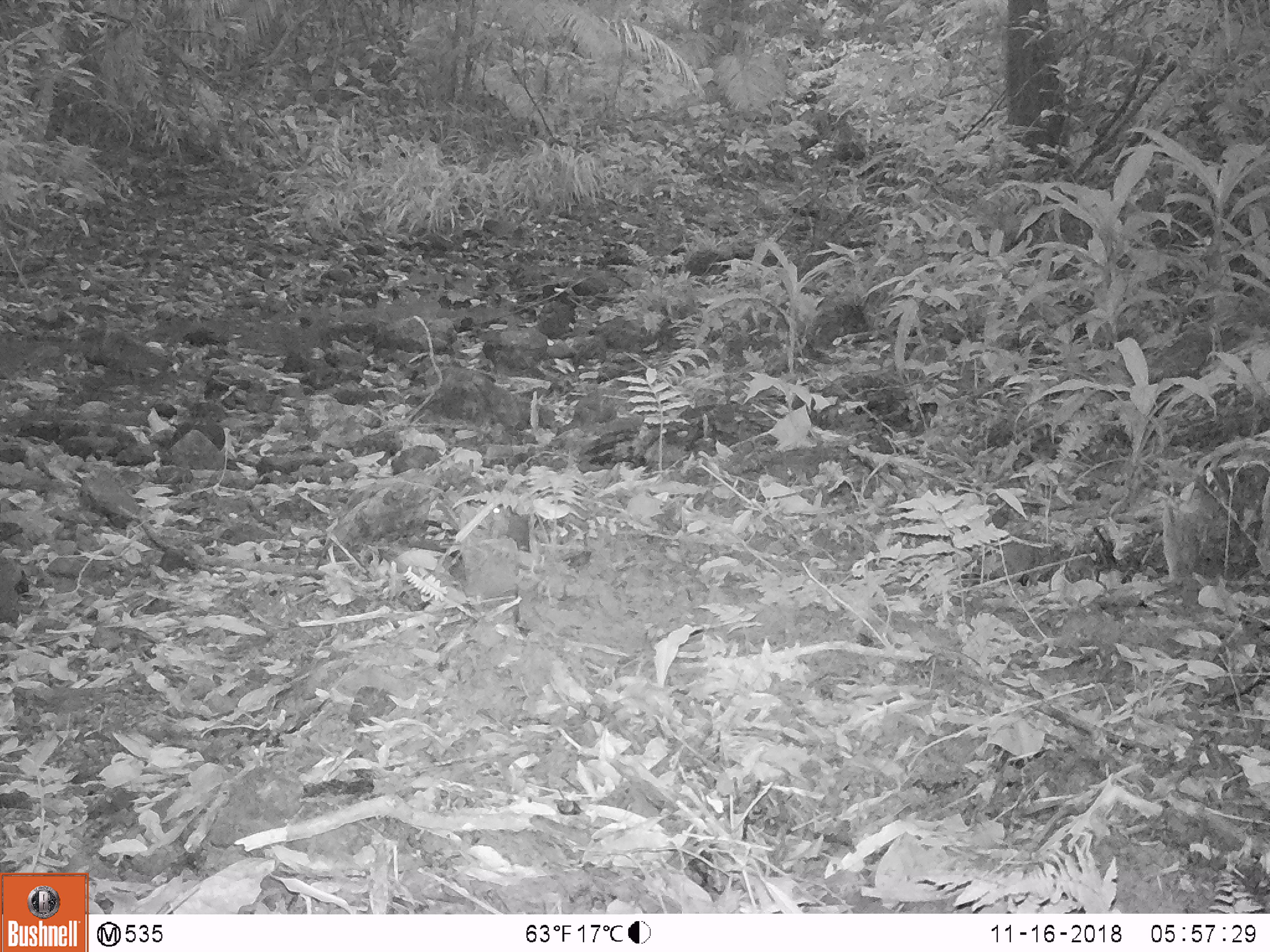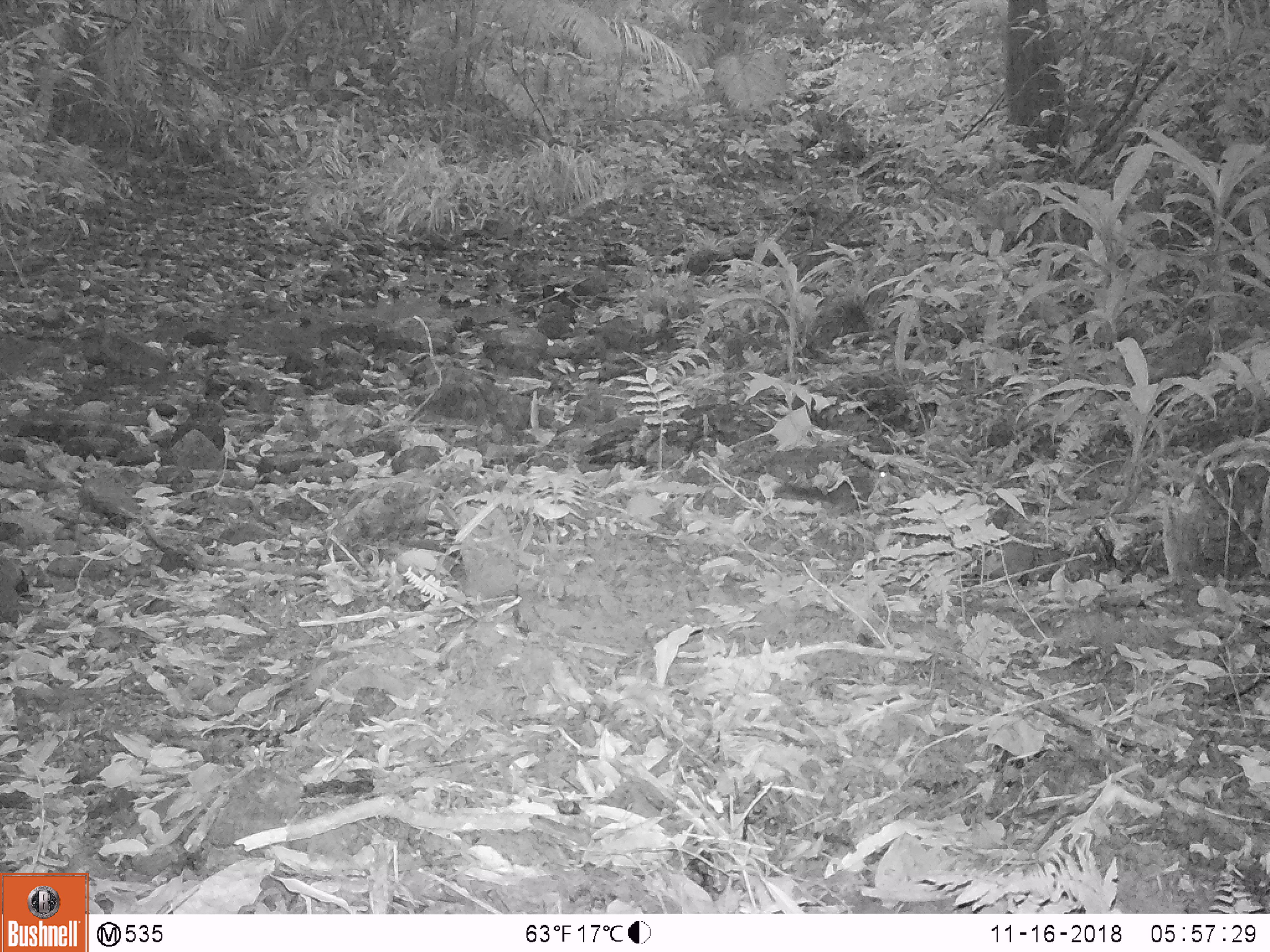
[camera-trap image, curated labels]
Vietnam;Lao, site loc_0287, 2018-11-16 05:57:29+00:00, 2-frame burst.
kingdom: Animalia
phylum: Chordata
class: Mammalia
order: Rodentia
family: Sciuridae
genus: Dremomys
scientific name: Dremomys rufigenis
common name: red-cheeked squirrel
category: red cheeked squirrel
Red cheeked squirrel (red-cheeked squirrel) (Dremomys rufigenis). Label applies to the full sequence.